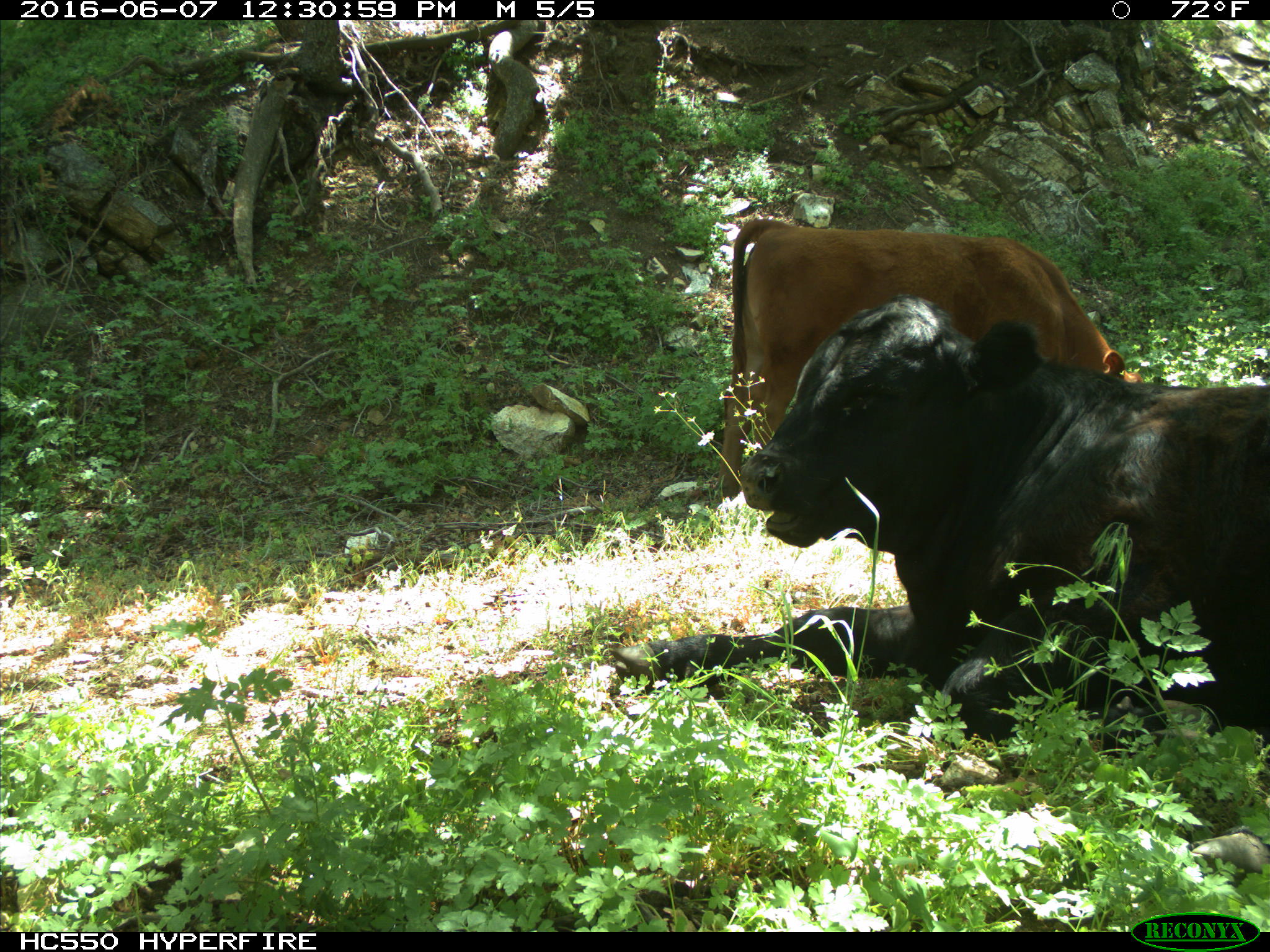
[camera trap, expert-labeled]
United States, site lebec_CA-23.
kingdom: Animalia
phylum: Chordata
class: Mammalia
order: Artiodactyla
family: Bovidae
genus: Bos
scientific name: Bos taurus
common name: domestic cow